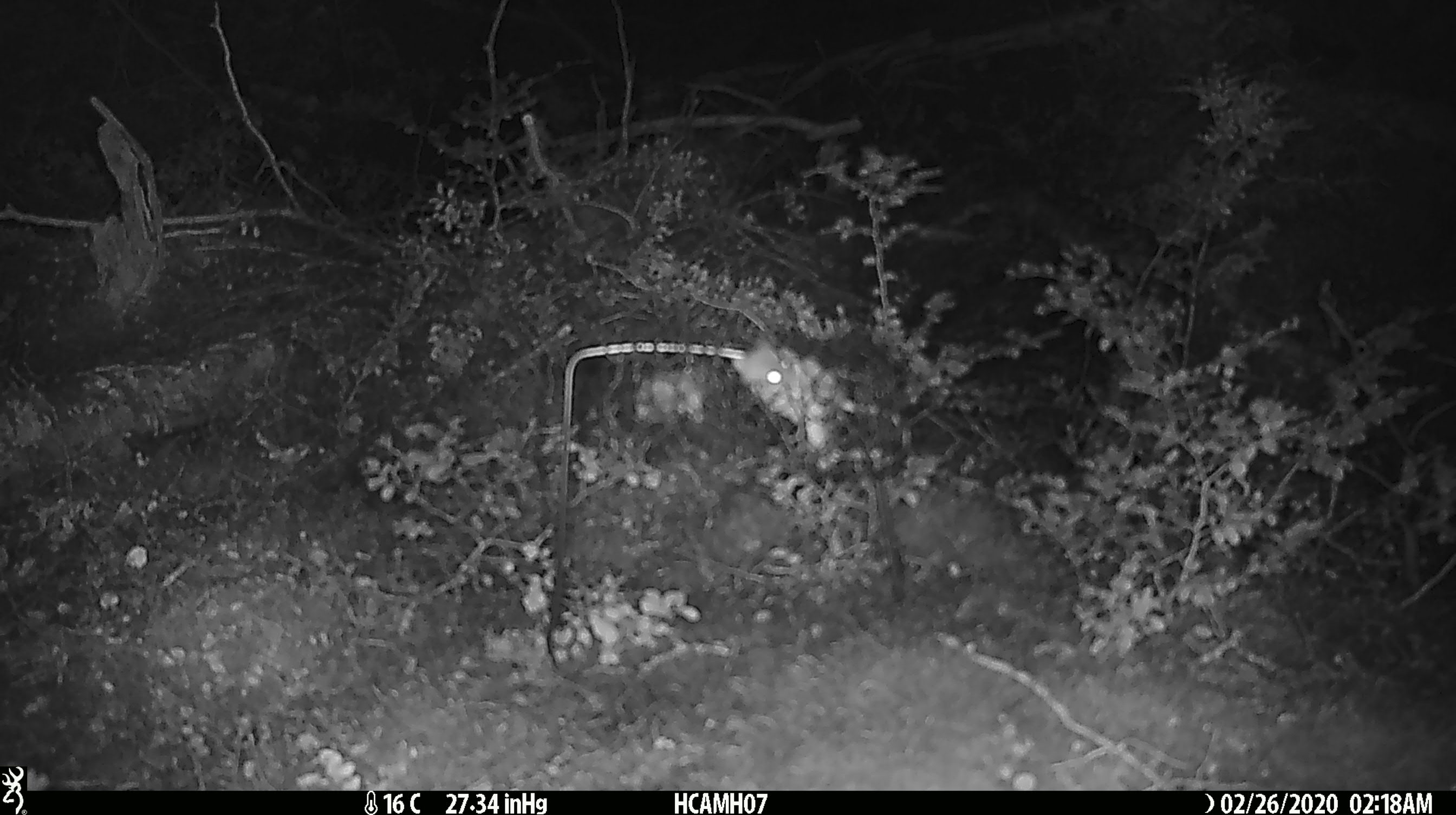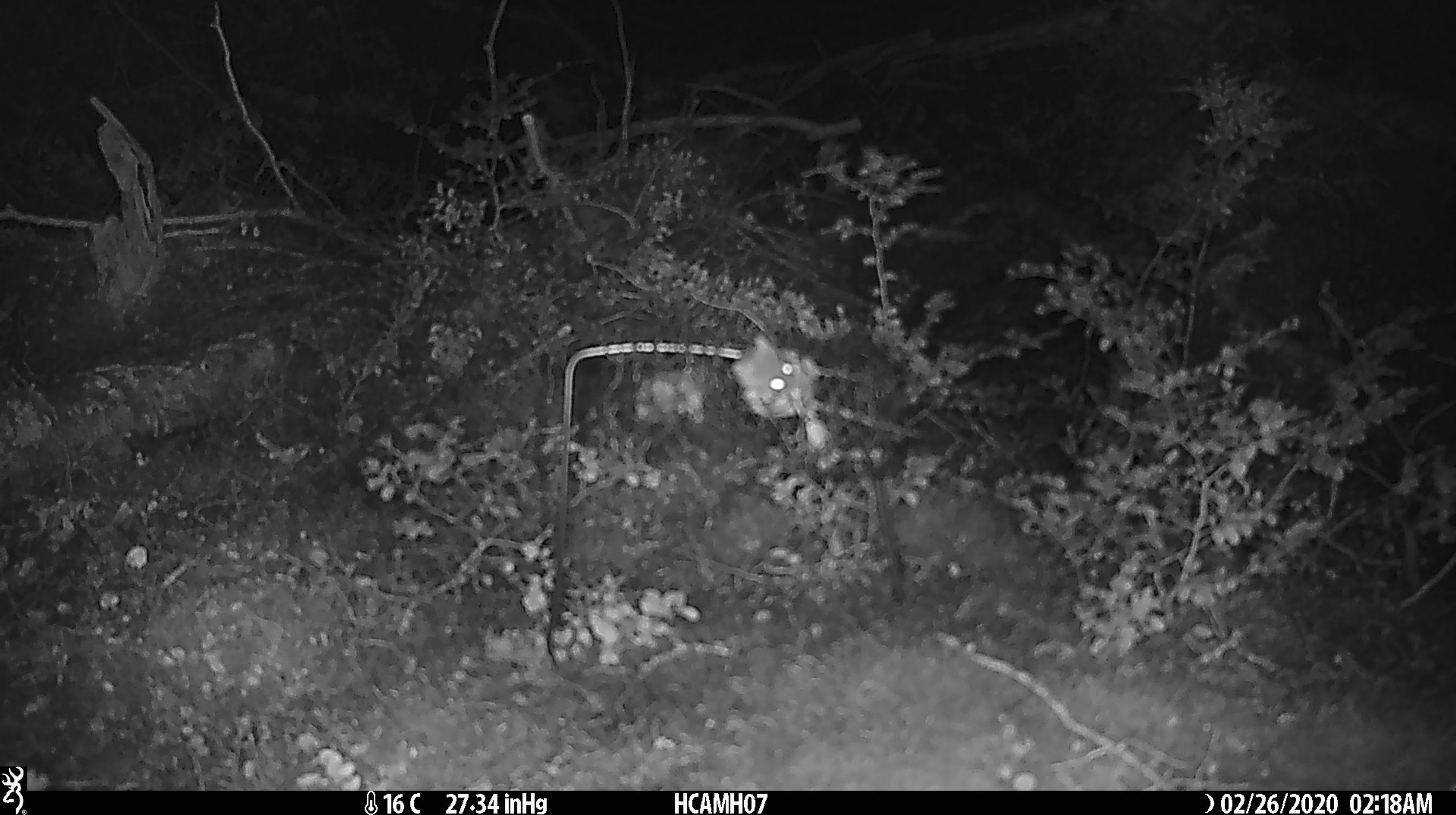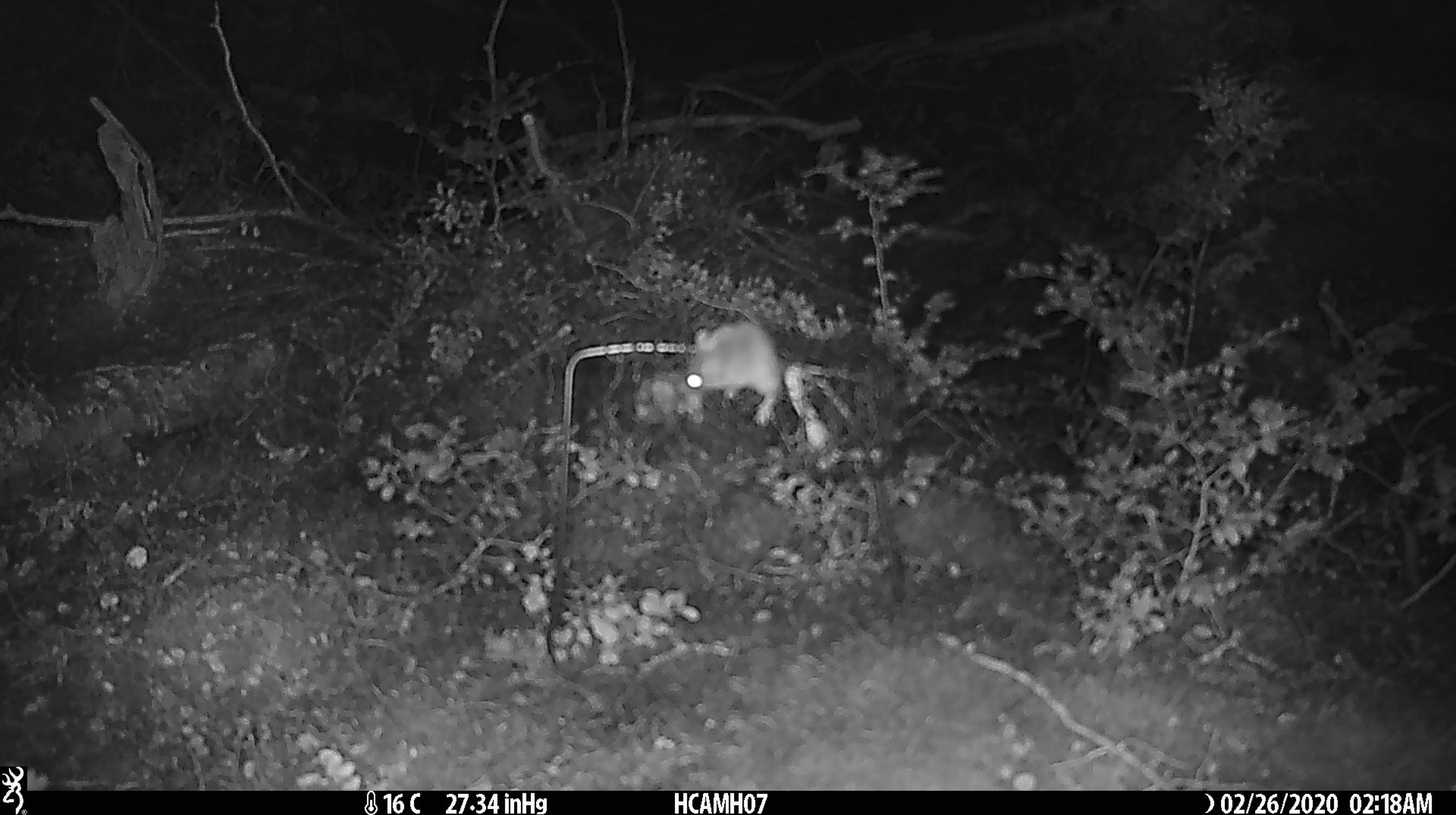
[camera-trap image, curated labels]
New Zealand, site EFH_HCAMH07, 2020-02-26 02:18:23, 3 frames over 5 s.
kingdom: Animalia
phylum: Chordata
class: Mammalia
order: Rodentia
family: Muridae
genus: Mus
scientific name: Mus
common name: mouse